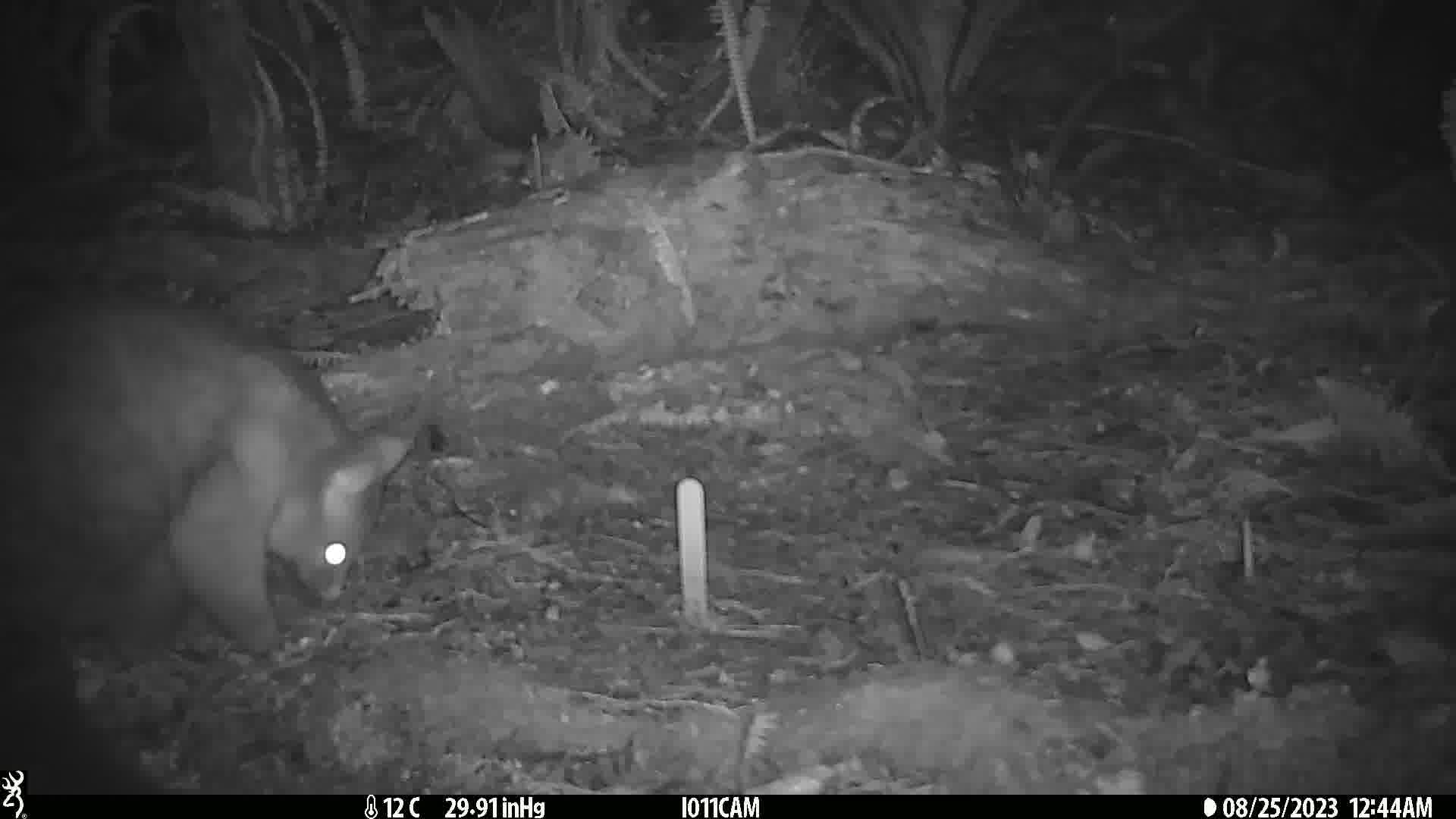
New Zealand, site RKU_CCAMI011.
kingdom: Animalia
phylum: Chordata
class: Mammalia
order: Diprotodontia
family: Phalangeridae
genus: Trichosurus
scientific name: Trichosurus vulpecula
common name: common brushtail possum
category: possum